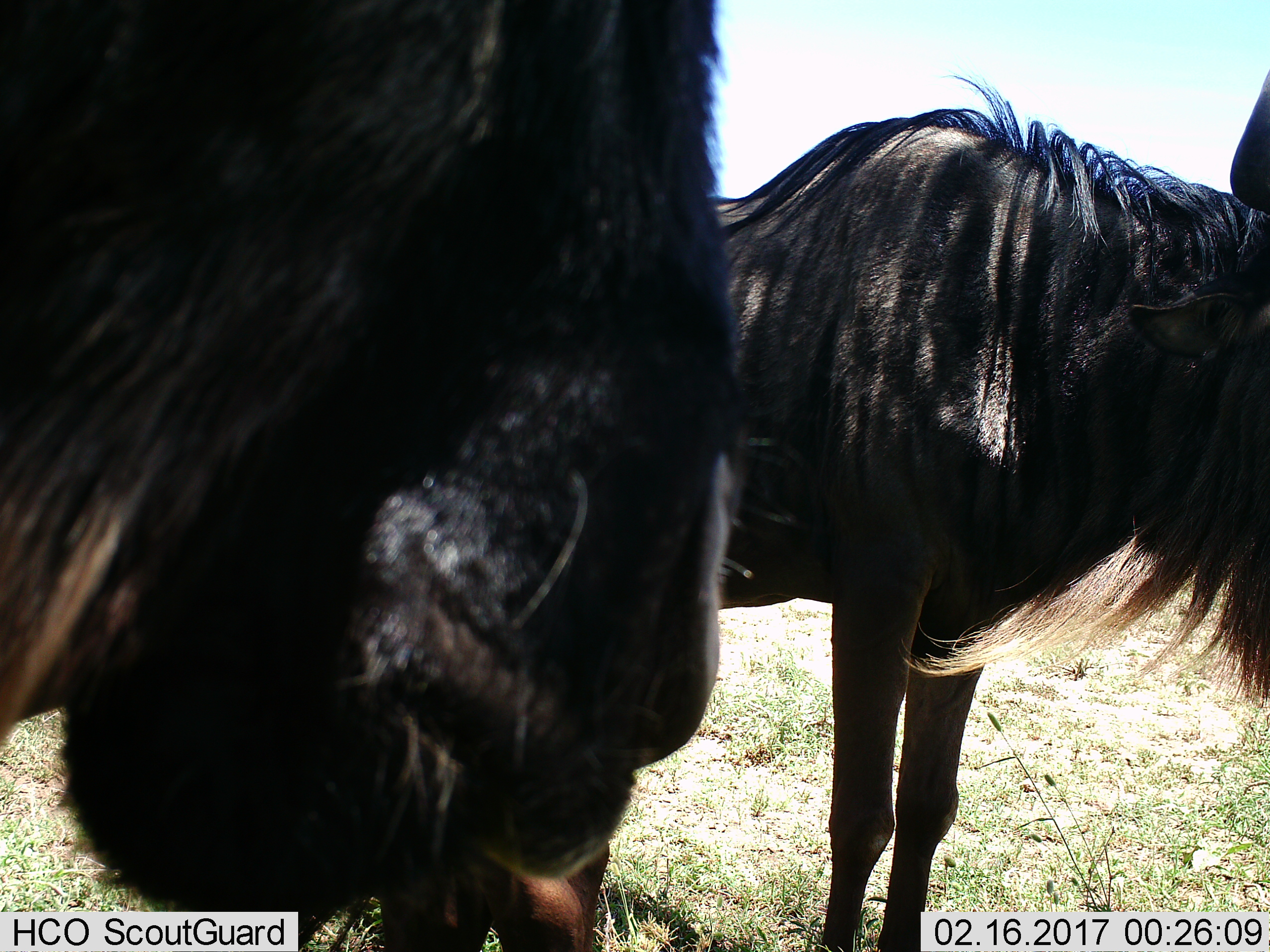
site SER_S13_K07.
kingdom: Animalia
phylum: Chordata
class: Mammalia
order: Artiodactyla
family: Bovidae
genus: Connochaetes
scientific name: Connochaetes taurinus taurinus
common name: blue wildebeest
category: wildebeestblue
Wildebeestblue (blue wildebeest) (Connochaetes taurinus taurinus), count 2. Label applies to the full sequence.